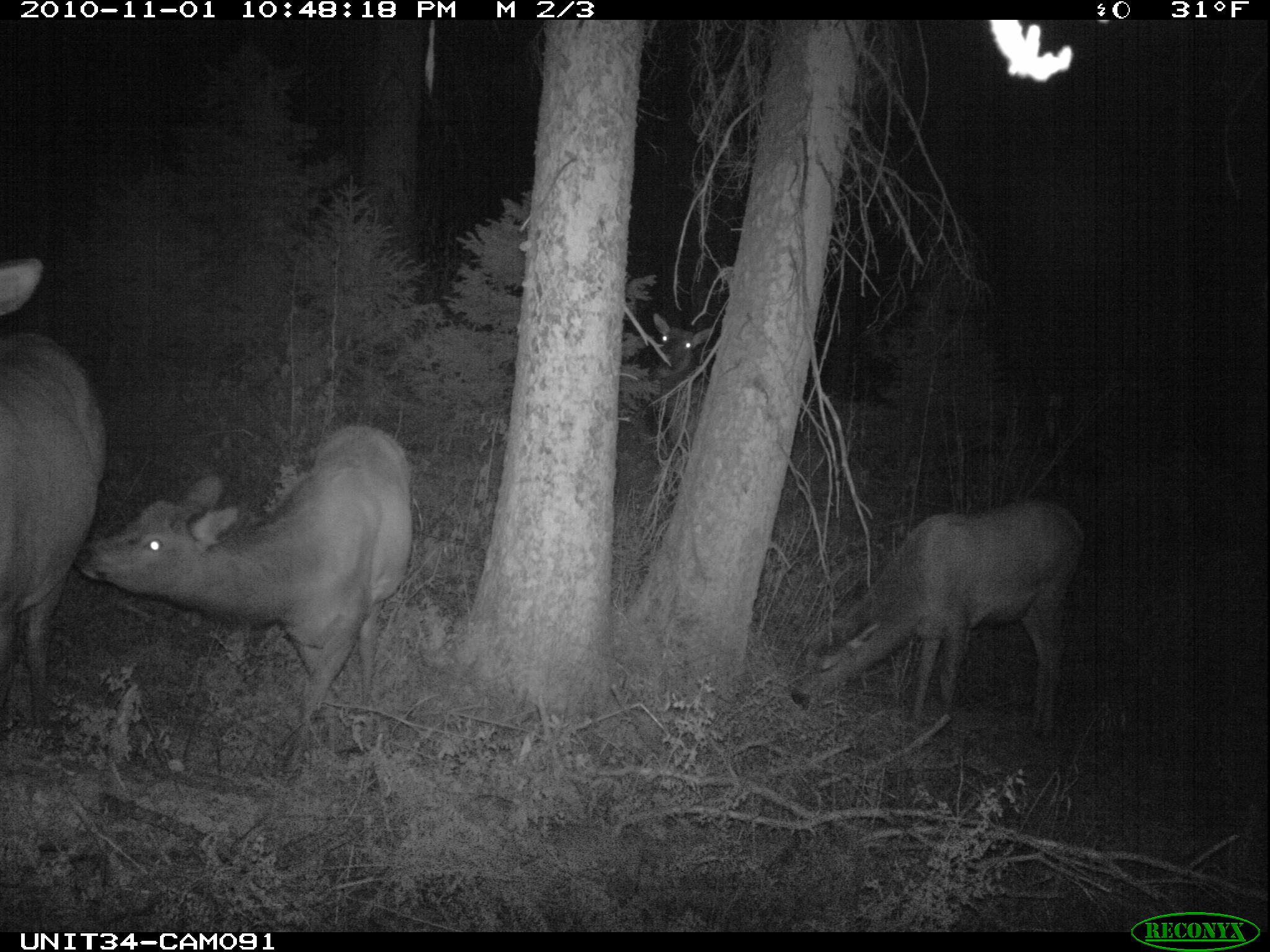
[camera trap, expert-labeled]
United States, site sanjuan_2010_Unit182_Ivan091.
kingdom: Animalia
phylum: Chordata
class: Mammalia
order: Artiodactyla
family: Cervidae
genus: Cervus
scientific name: Cervus elaphus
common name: red deer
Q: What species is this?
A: Cervus elaphus (red deer).